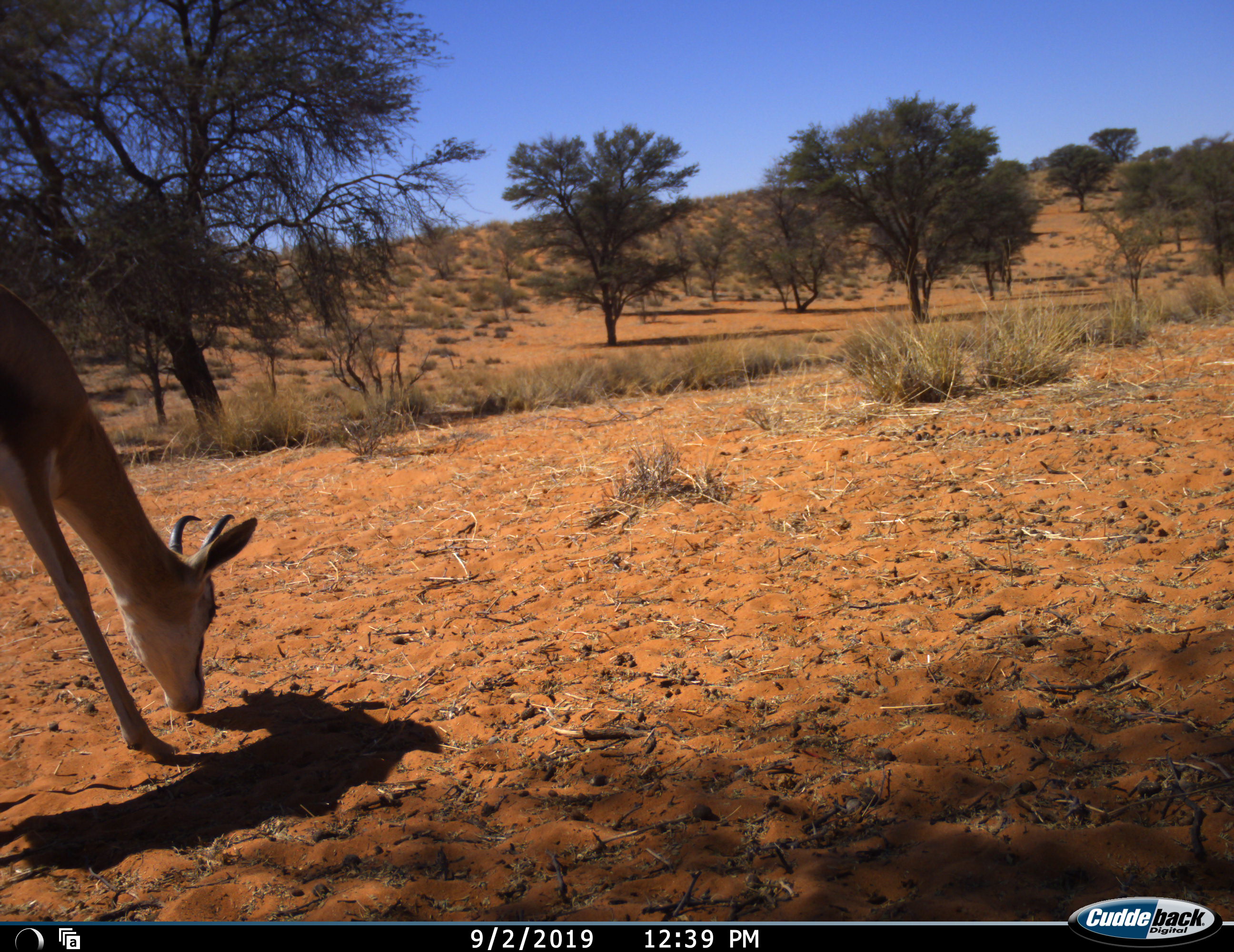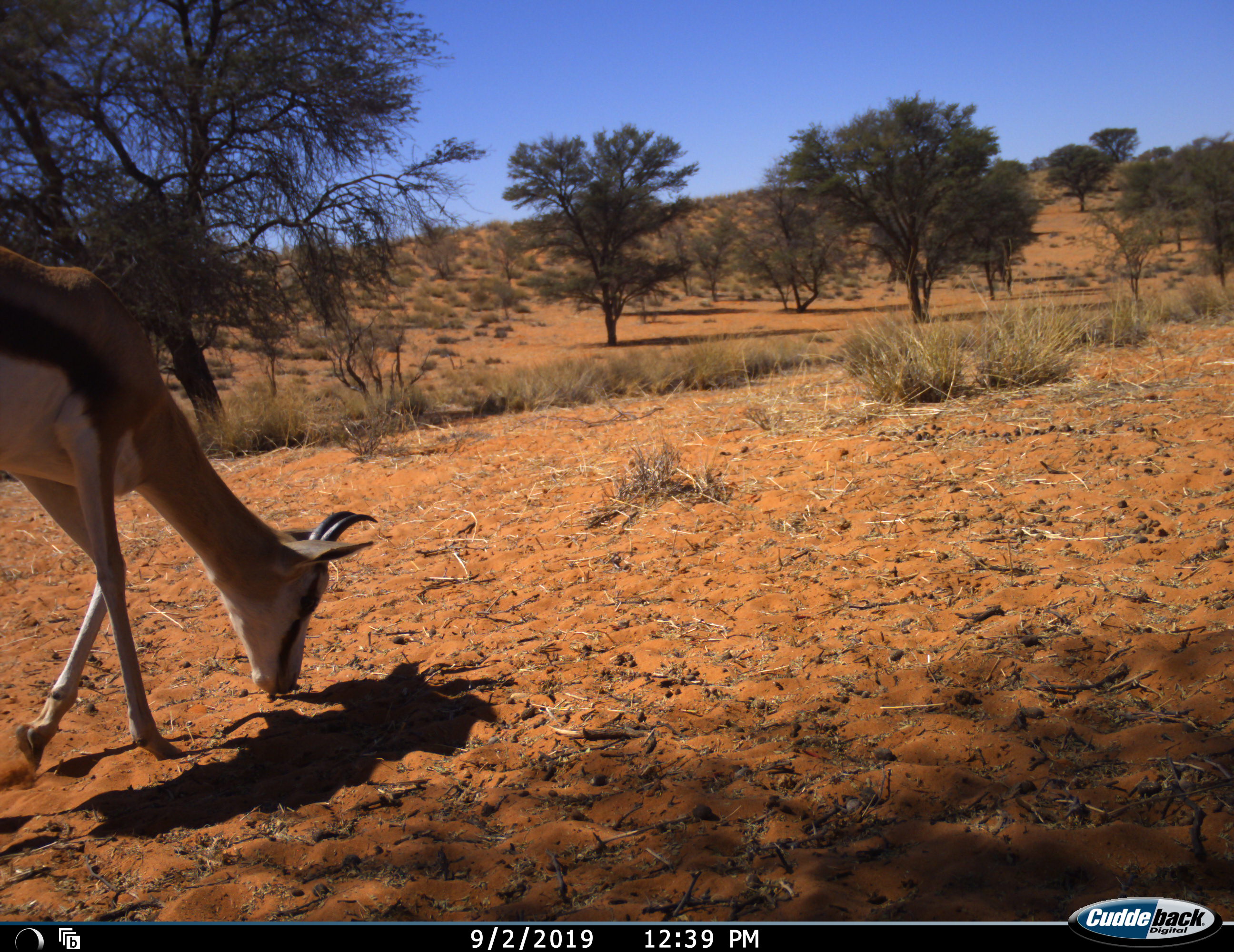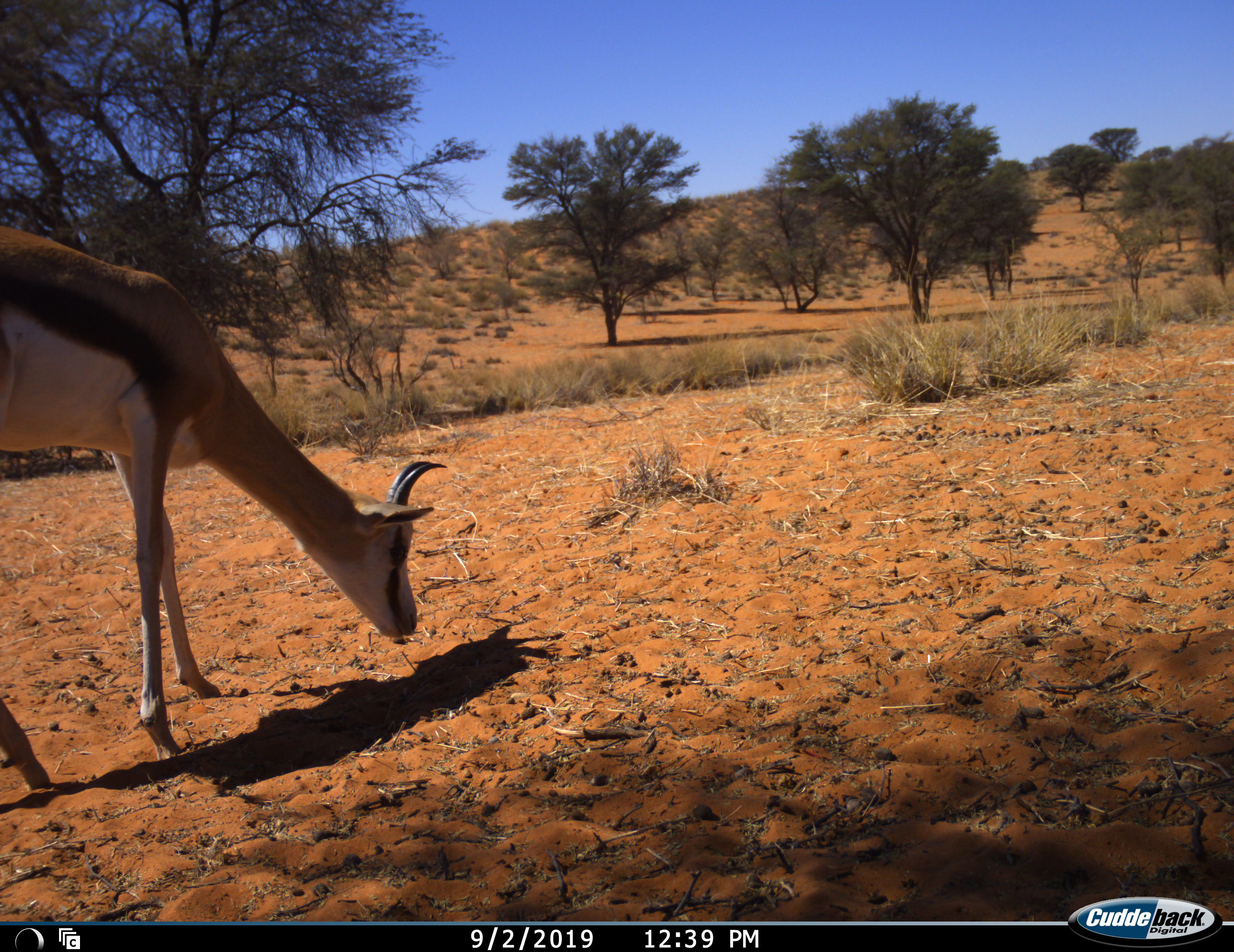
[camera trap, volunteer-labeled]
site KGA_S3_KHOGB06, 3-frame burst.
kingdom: Animalia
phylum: Chordata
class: Mammalia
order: Artiodactyla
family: Bovidae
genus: Antidorcas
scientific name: Antidorcas marsupialis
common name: springbok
Springbok (Antidorcas marsupialis), count 1. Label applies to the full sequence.